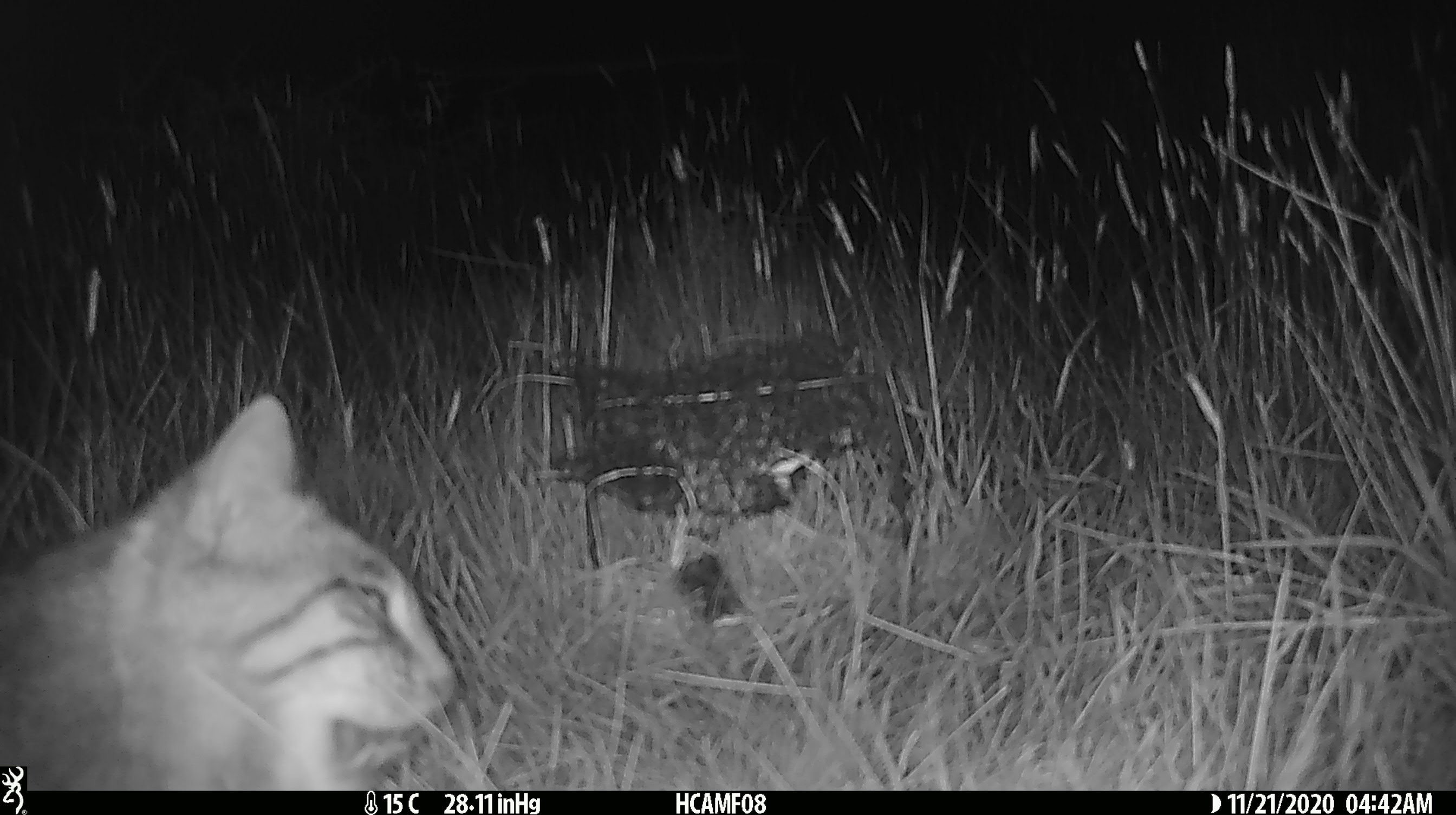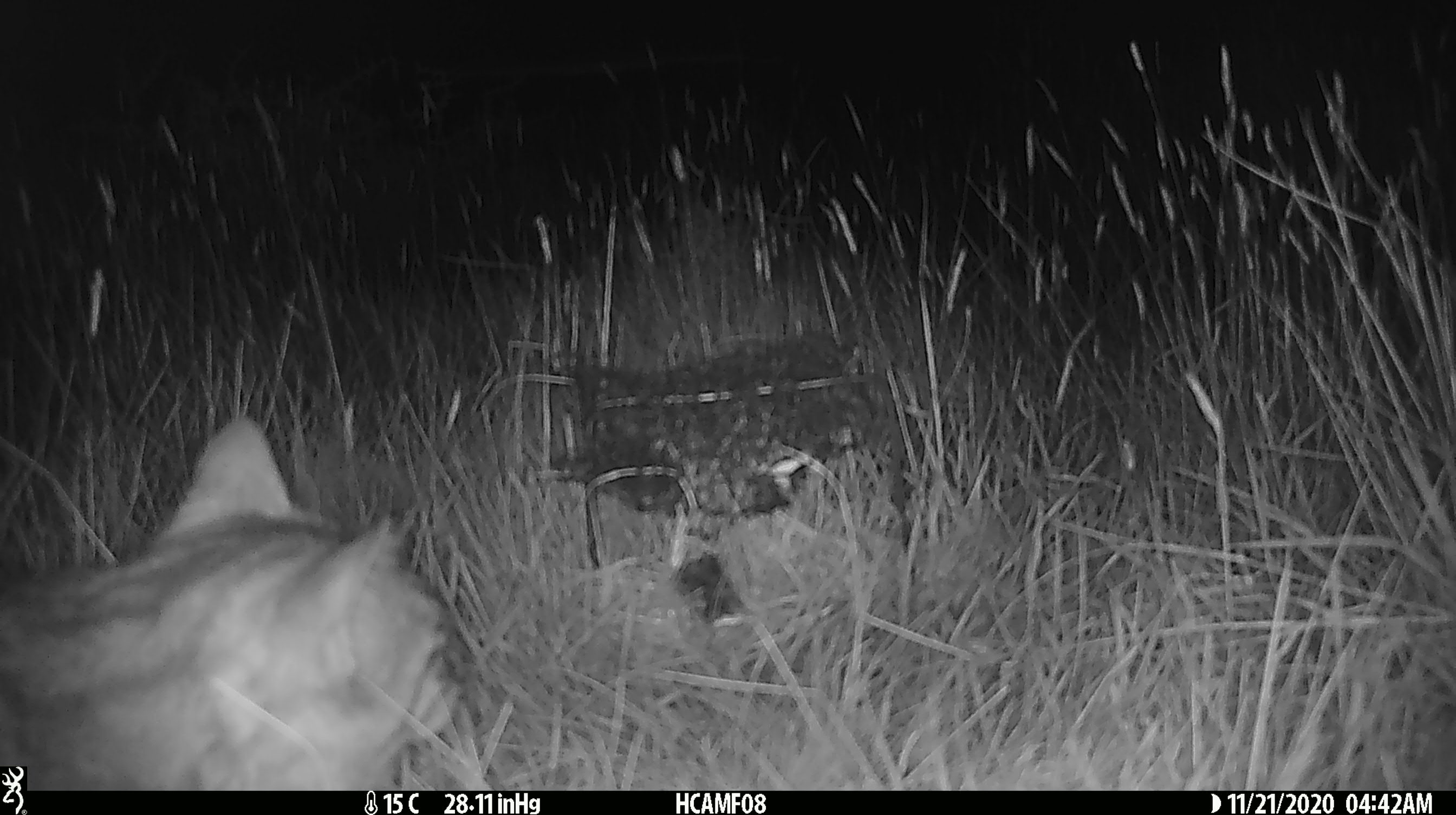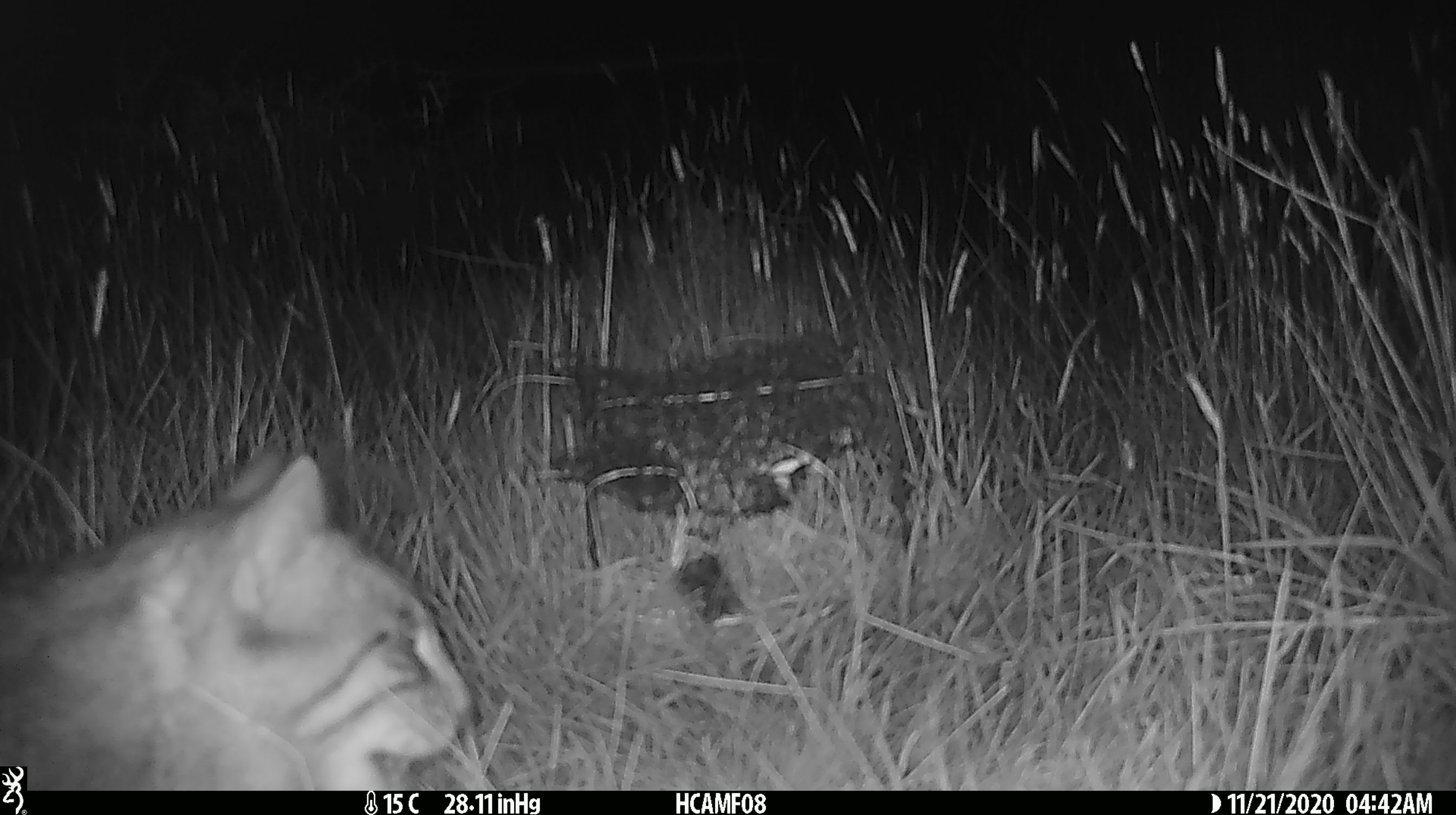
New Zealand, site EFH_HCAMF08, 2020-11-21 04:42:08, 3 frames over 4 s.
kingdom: Animalia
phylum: Chordata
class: Mammalia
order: Carnivora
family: Felidae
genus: Felis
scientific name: Felis catus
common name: domestic cat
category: cat